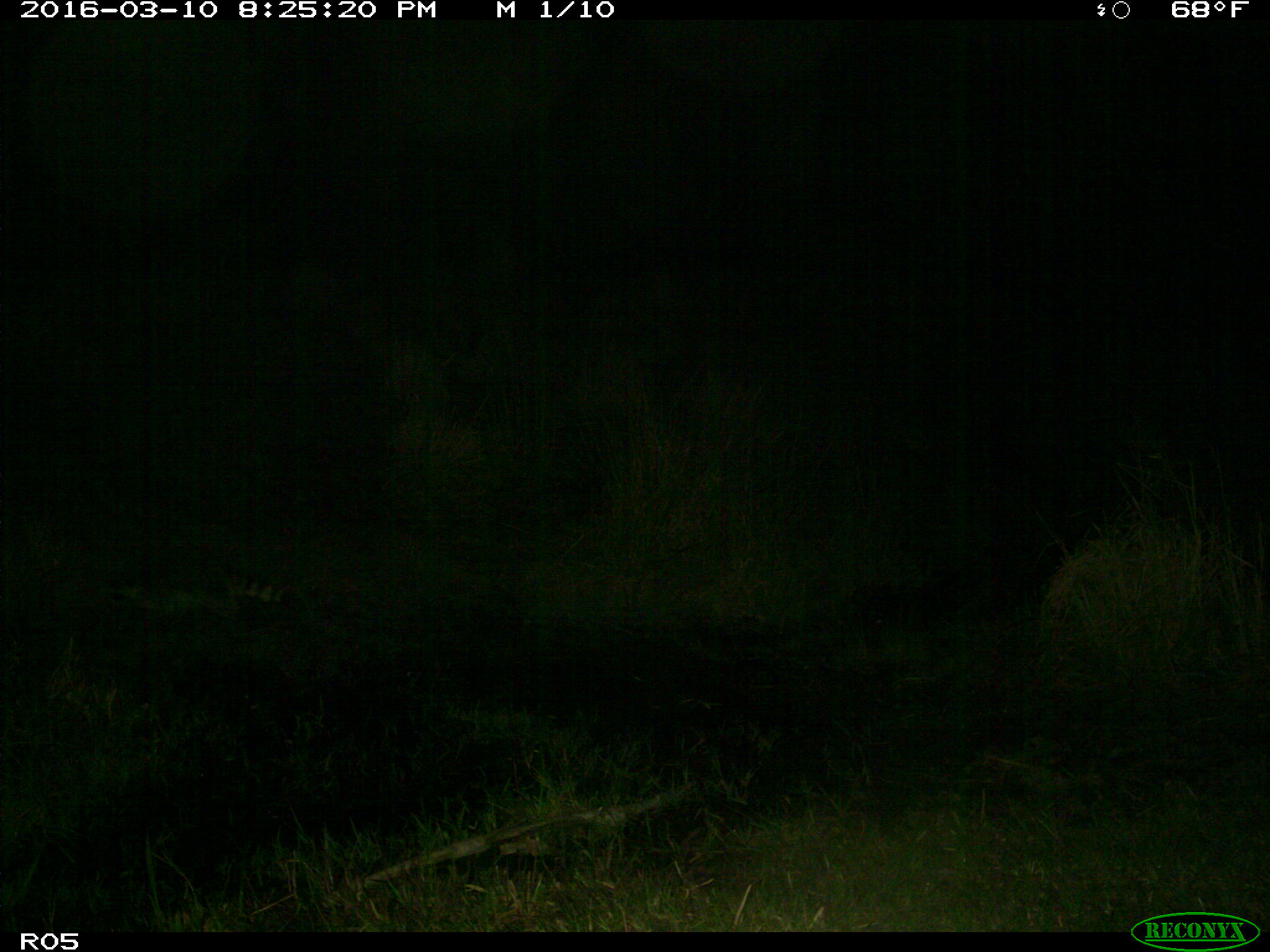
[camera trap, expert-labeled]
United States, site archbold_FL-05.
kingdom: Animalia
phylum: Chordata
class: Mammalia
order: Carnivora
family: Procyonidae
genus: Procyon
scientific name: Procyon lotor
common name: common raccoon